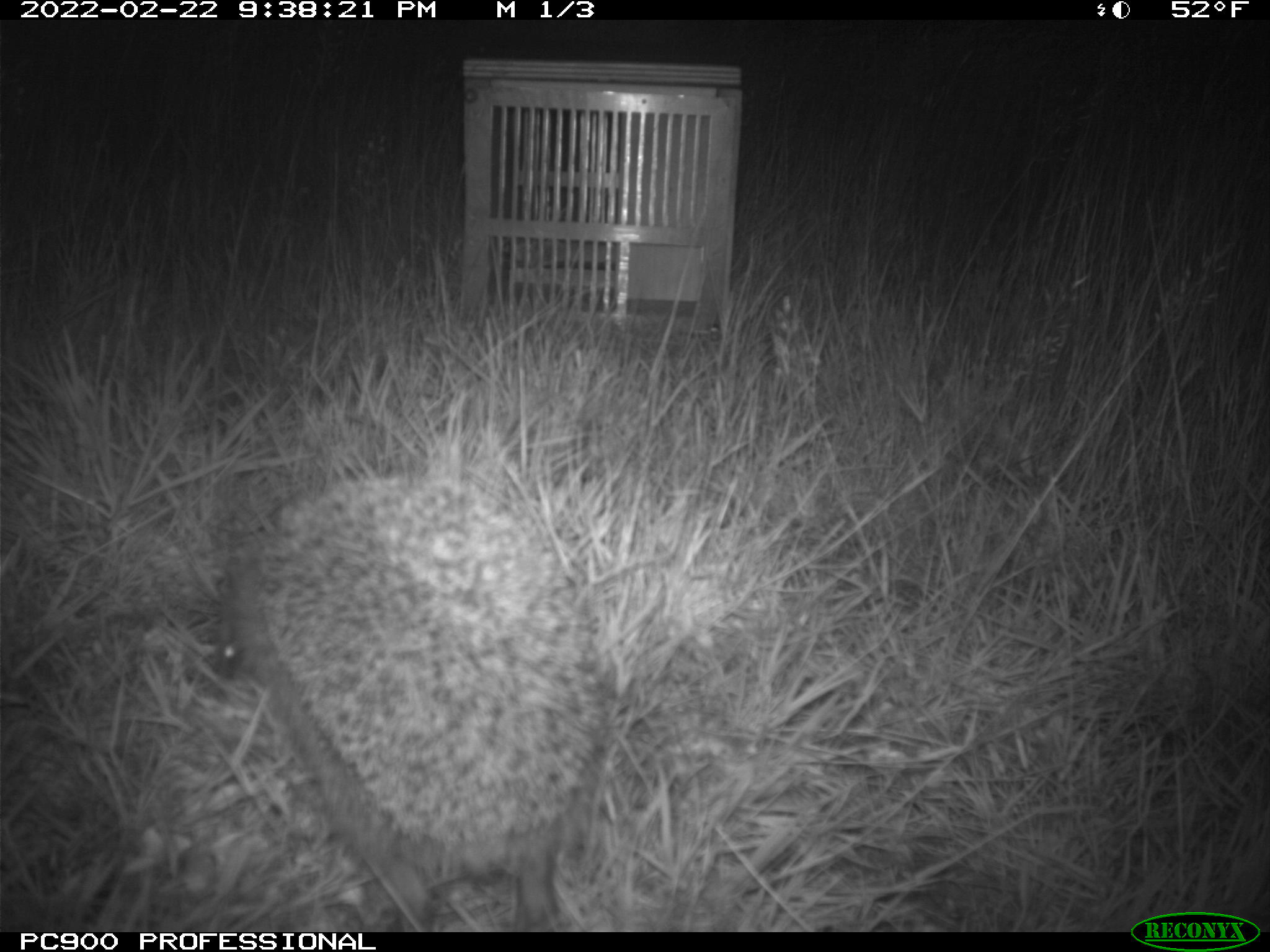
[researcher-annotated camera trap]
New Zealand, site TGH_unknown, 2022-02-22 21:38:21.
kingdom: Animalia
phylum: Chordata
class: Mammalia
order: Eulipotyphla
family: Erinaceidae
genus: Erinaceus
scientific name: Erinaceus europaeus europaeus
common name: european hedgehog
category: hedgehog